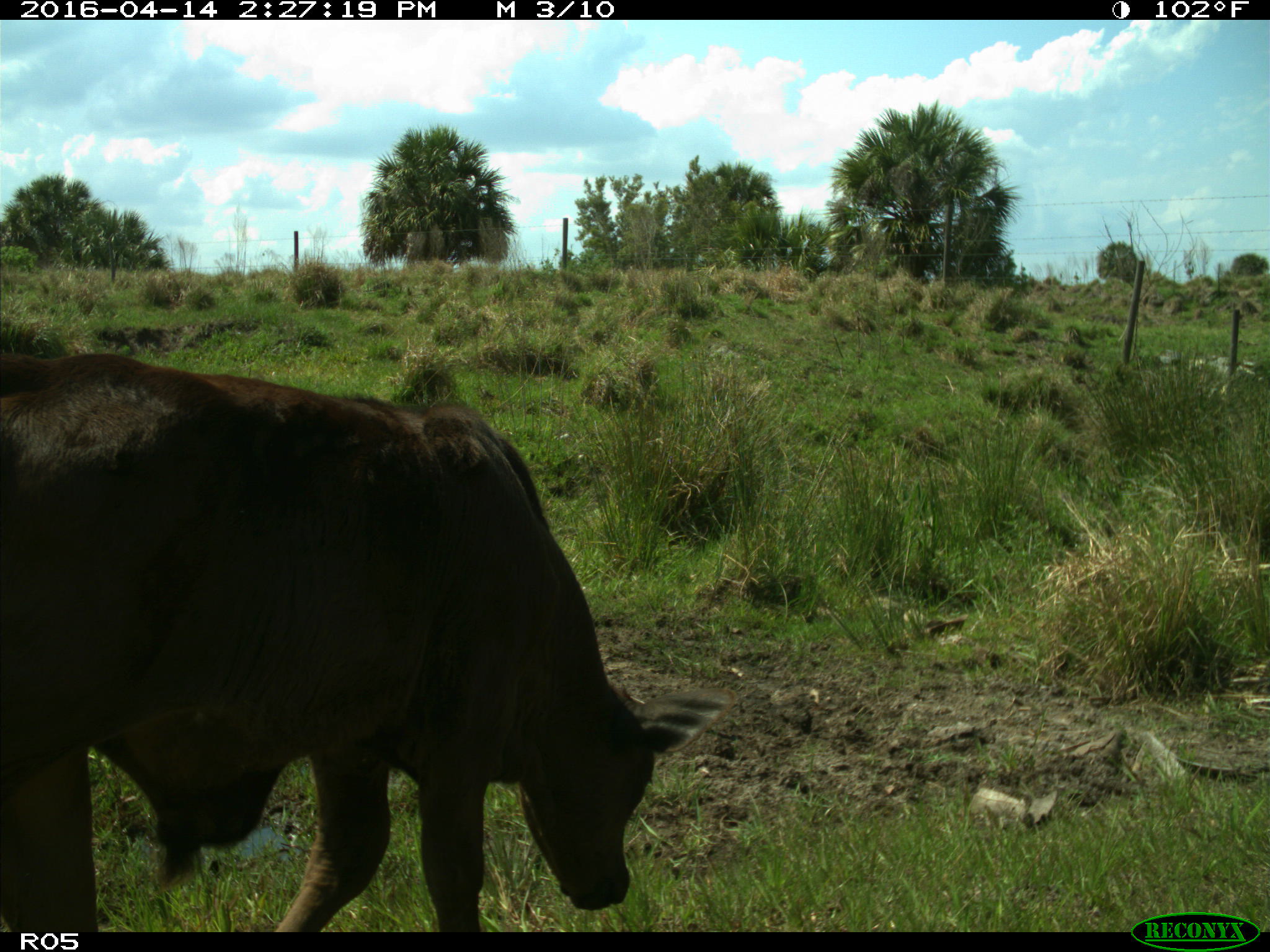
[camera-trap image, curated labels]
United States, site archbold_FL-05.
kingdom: Animalia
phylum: Chordata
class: Mammalia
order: Artiodactyla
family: Bovidae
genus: Bos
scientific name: Bos taurus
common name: domestic cow